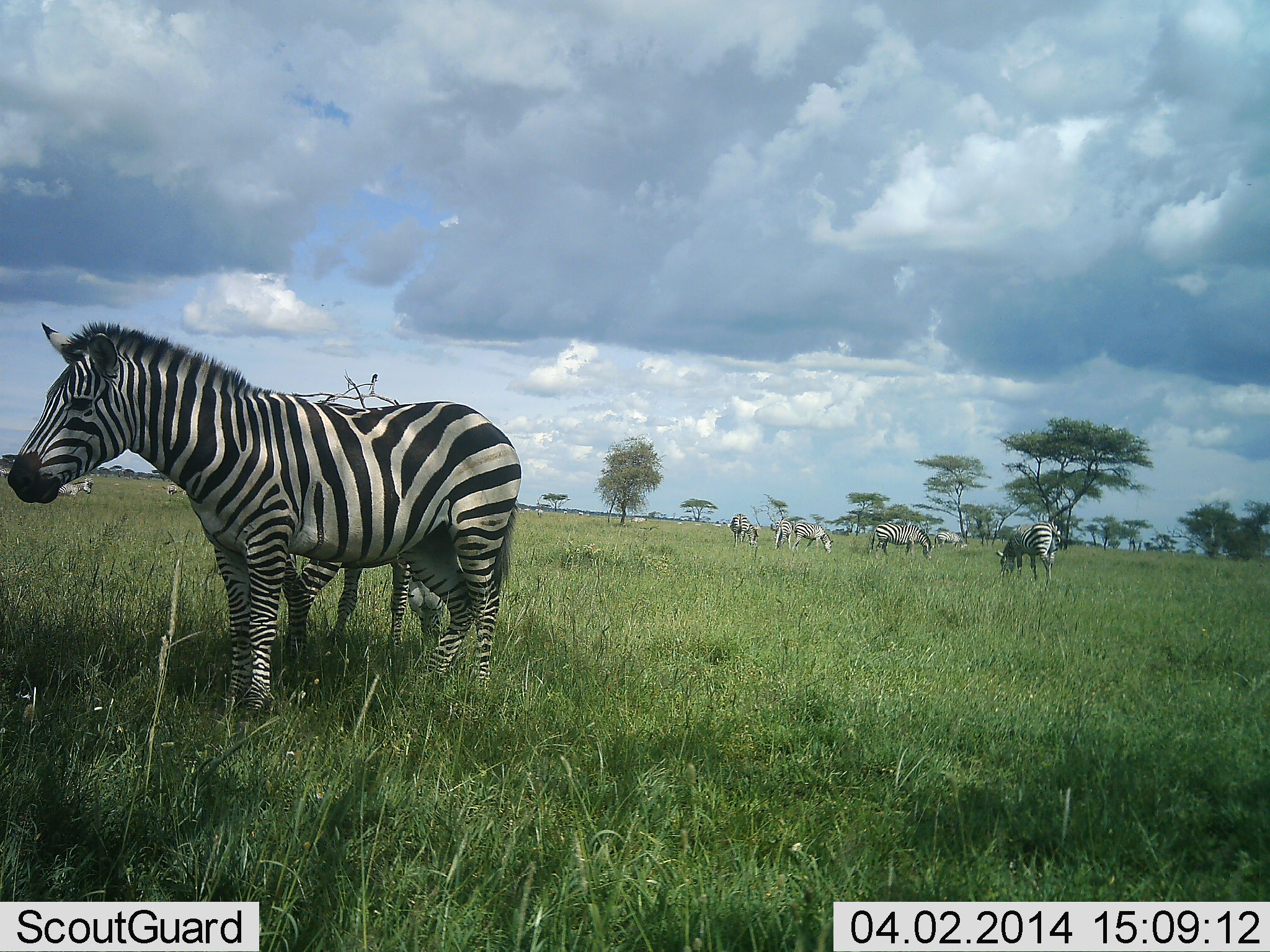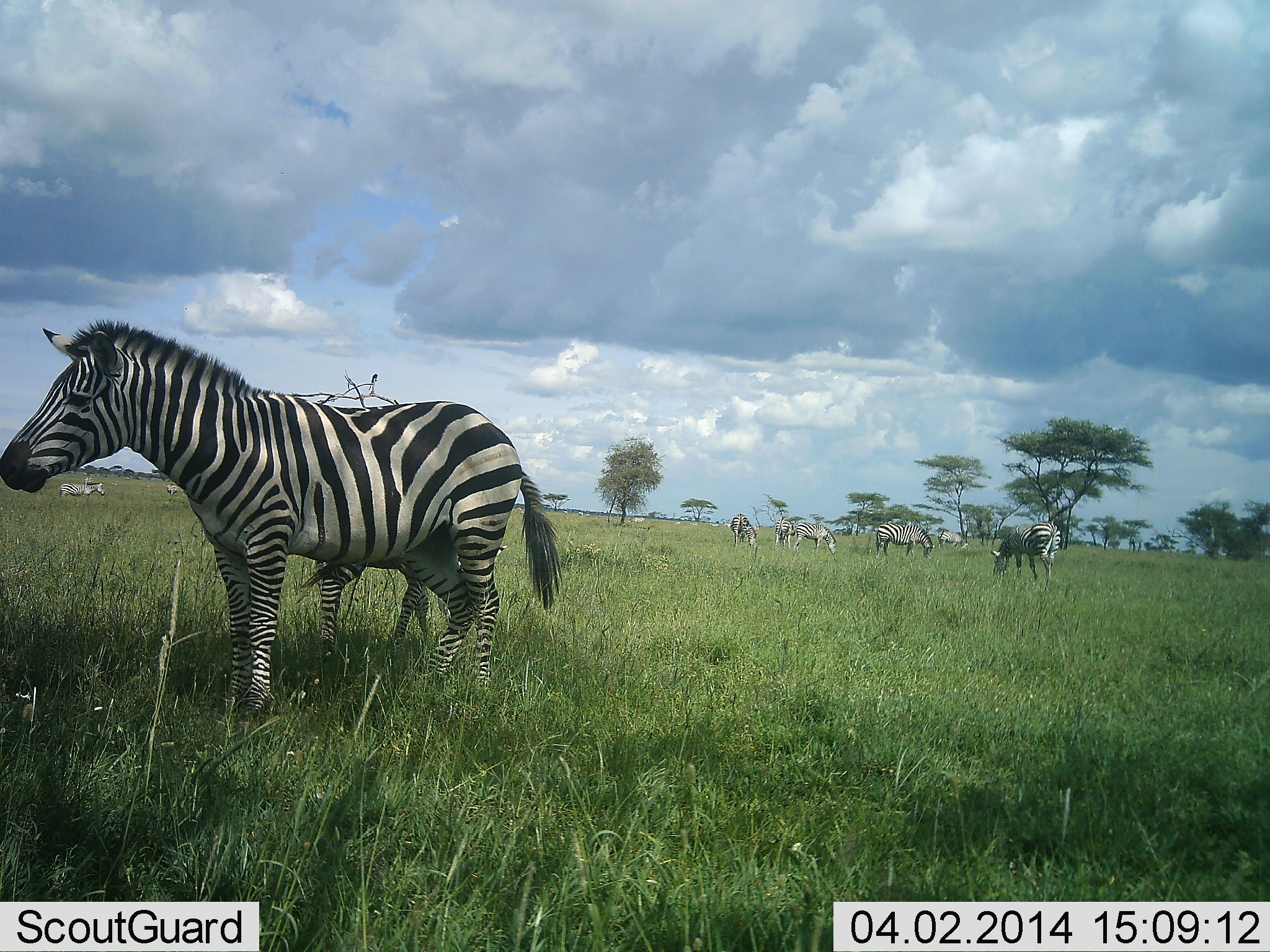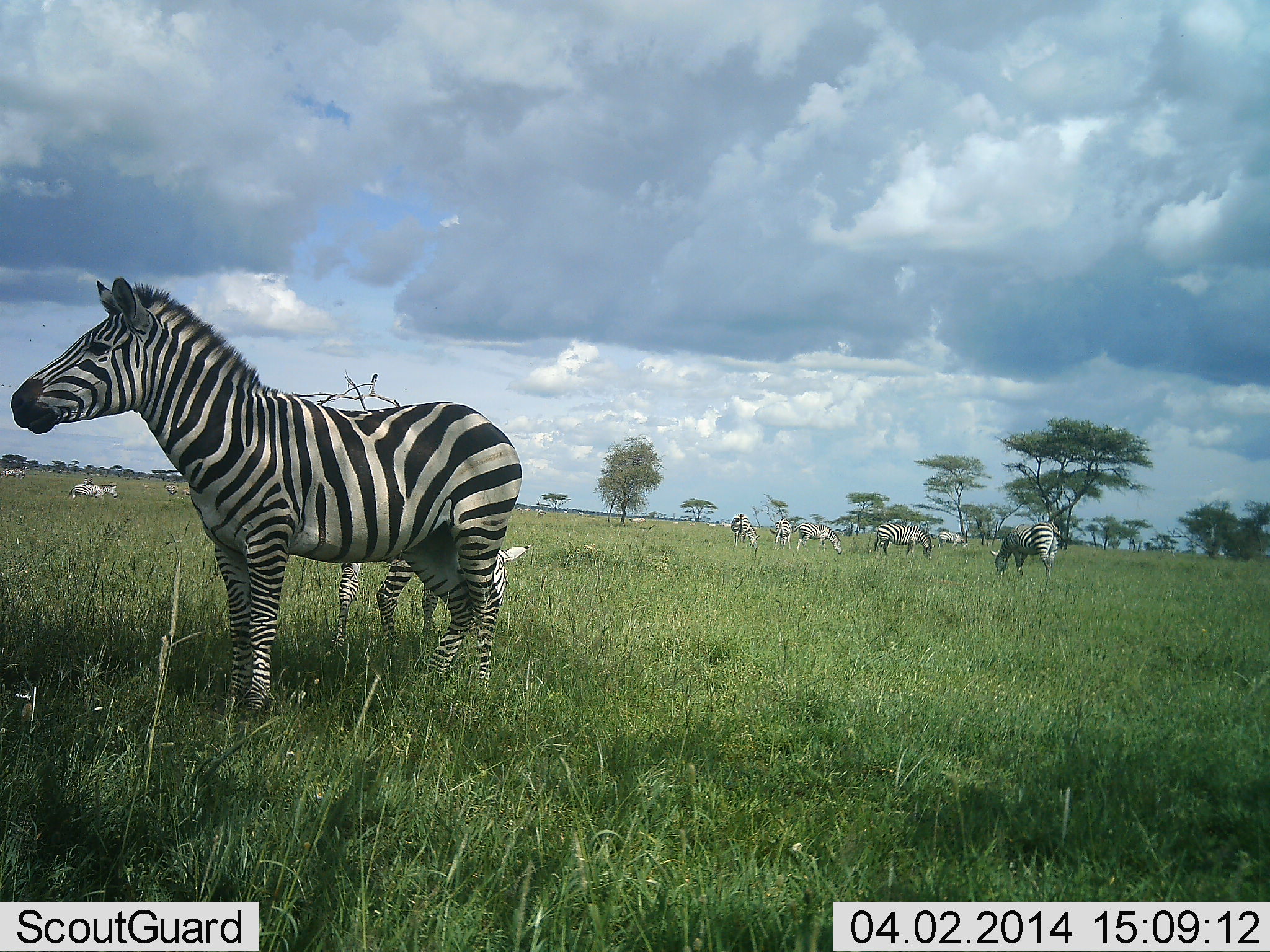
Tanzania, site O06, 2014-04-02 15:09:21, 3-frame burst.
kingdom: Animalia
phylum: Chordata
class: Mammalia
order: Perissodactyla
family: Equidae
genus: Equus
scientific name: Equus quagga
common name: plains zebra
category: zebra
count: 9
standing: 90%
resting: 8%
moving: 26%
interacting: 8%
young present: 36%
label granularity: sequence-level